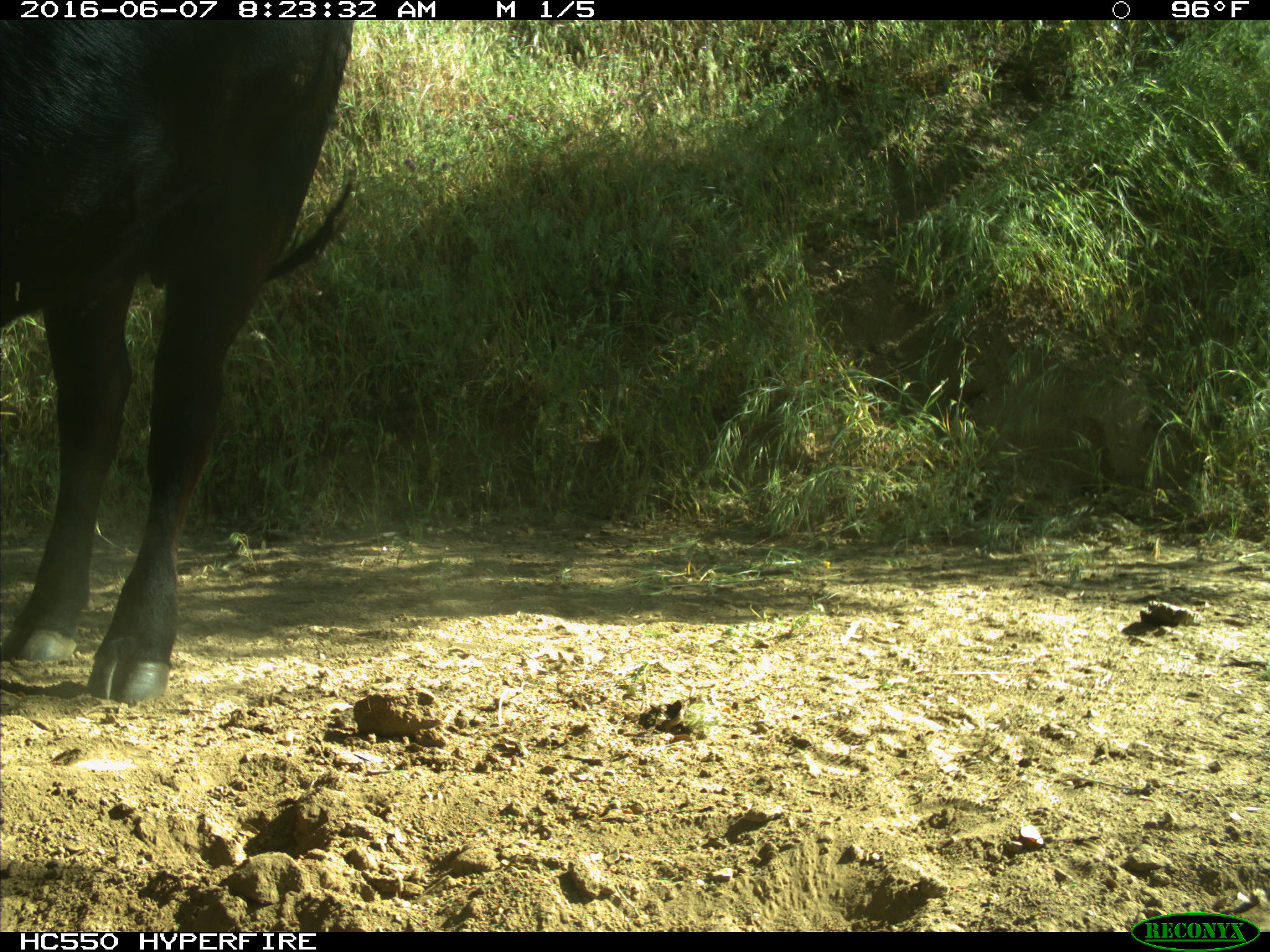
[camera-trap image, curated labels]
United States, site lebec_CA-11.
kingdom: Animalia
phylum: Chordata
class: Mammalia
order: Artiodactyla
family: Bovidae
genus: Bos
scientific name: Bos taurus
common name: domestic cow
Bos taurus (domestic cow).